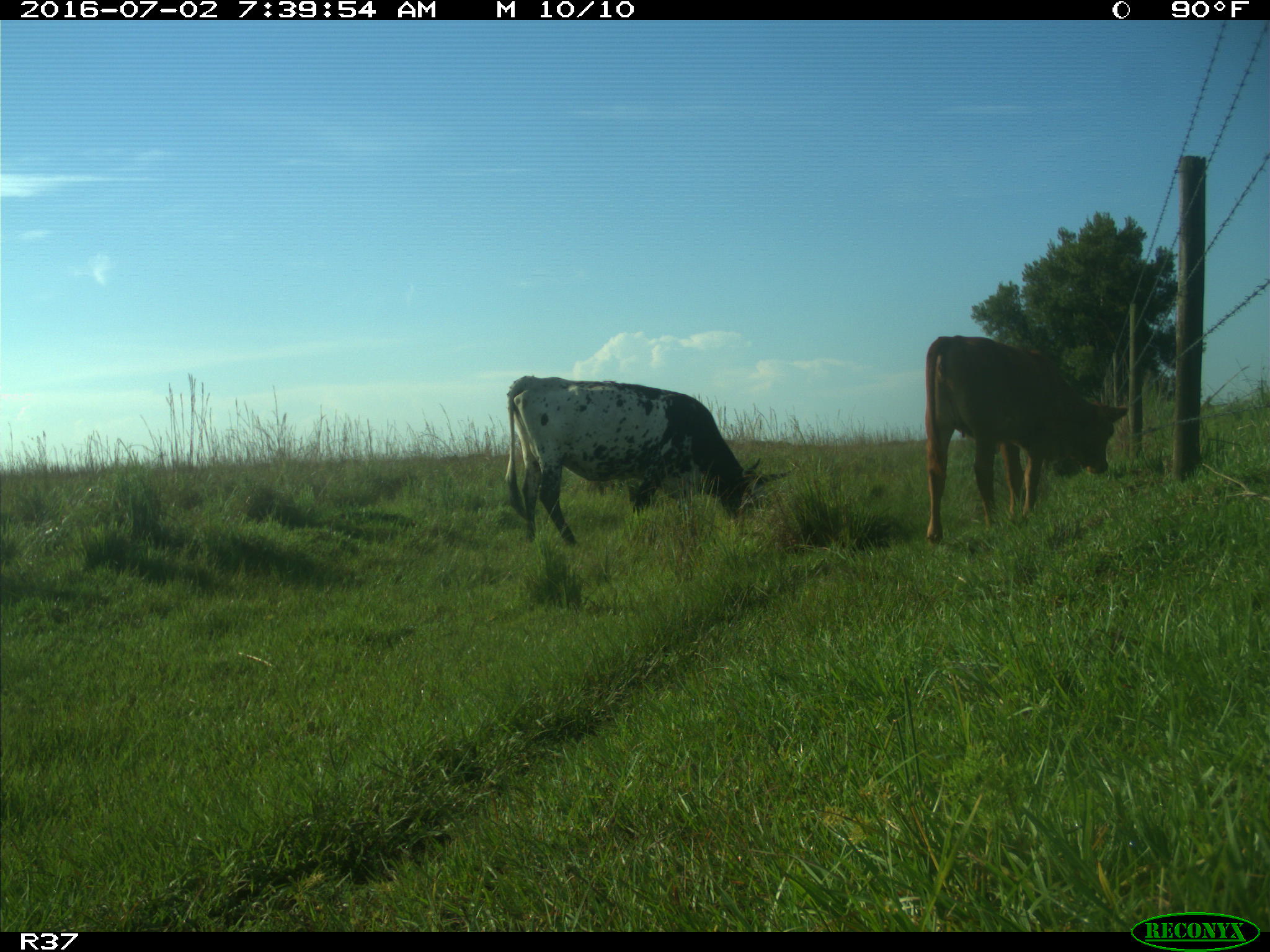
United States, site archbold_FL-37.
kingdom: Animalia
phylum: Chordata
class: Mammalia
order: Artiodactyla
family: Bovidae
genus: Bos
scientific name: Bos taurus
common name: domestic cow